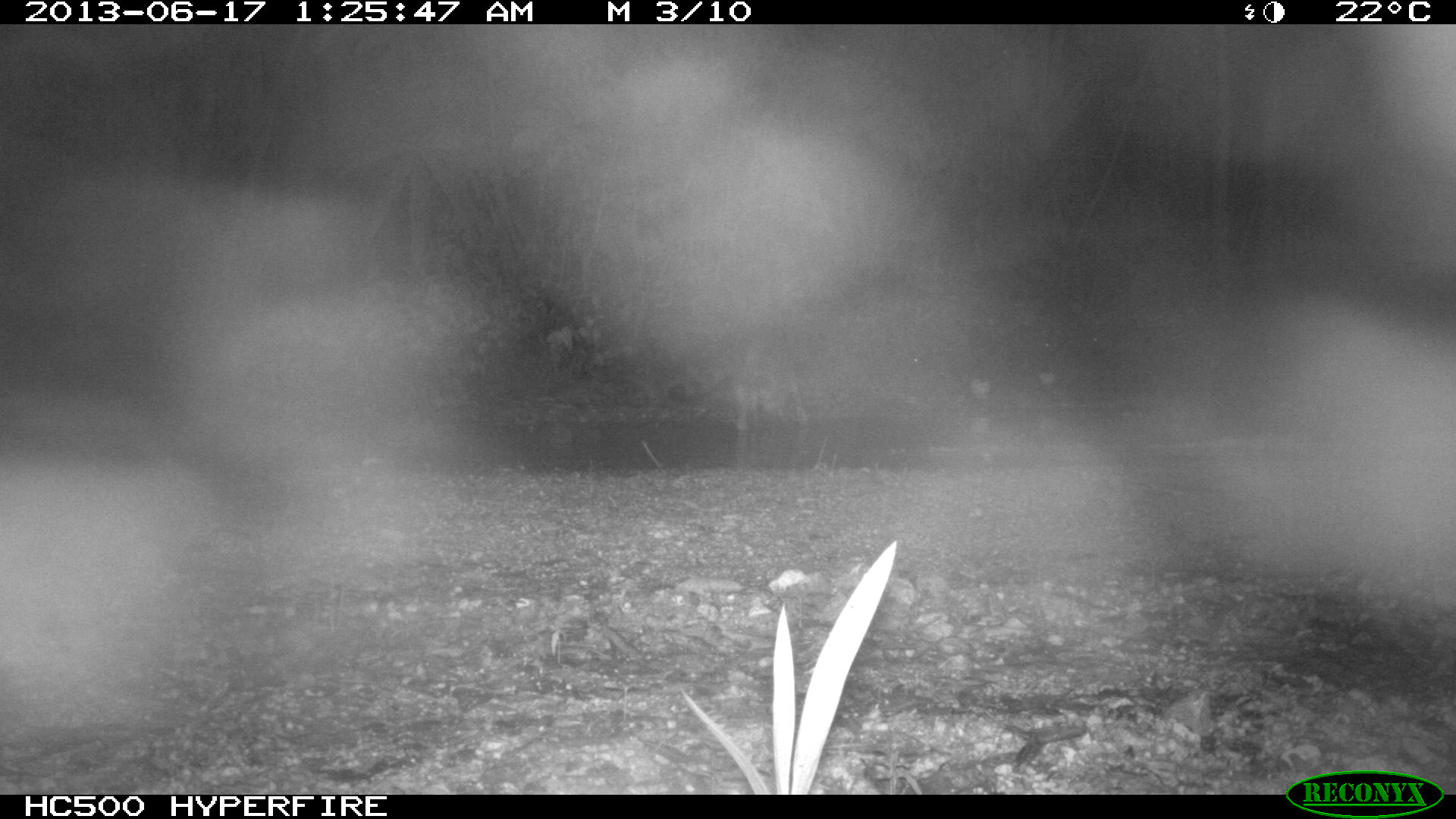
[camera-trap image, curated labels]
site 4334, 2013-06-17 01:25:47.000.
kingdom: Animalia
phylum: Chordata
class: Mammalia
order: Carnivora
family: Procyonidae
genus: Procyon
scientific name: Procyon lotor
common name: common raccoon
Procyon lotor (common raccoon), count 1.